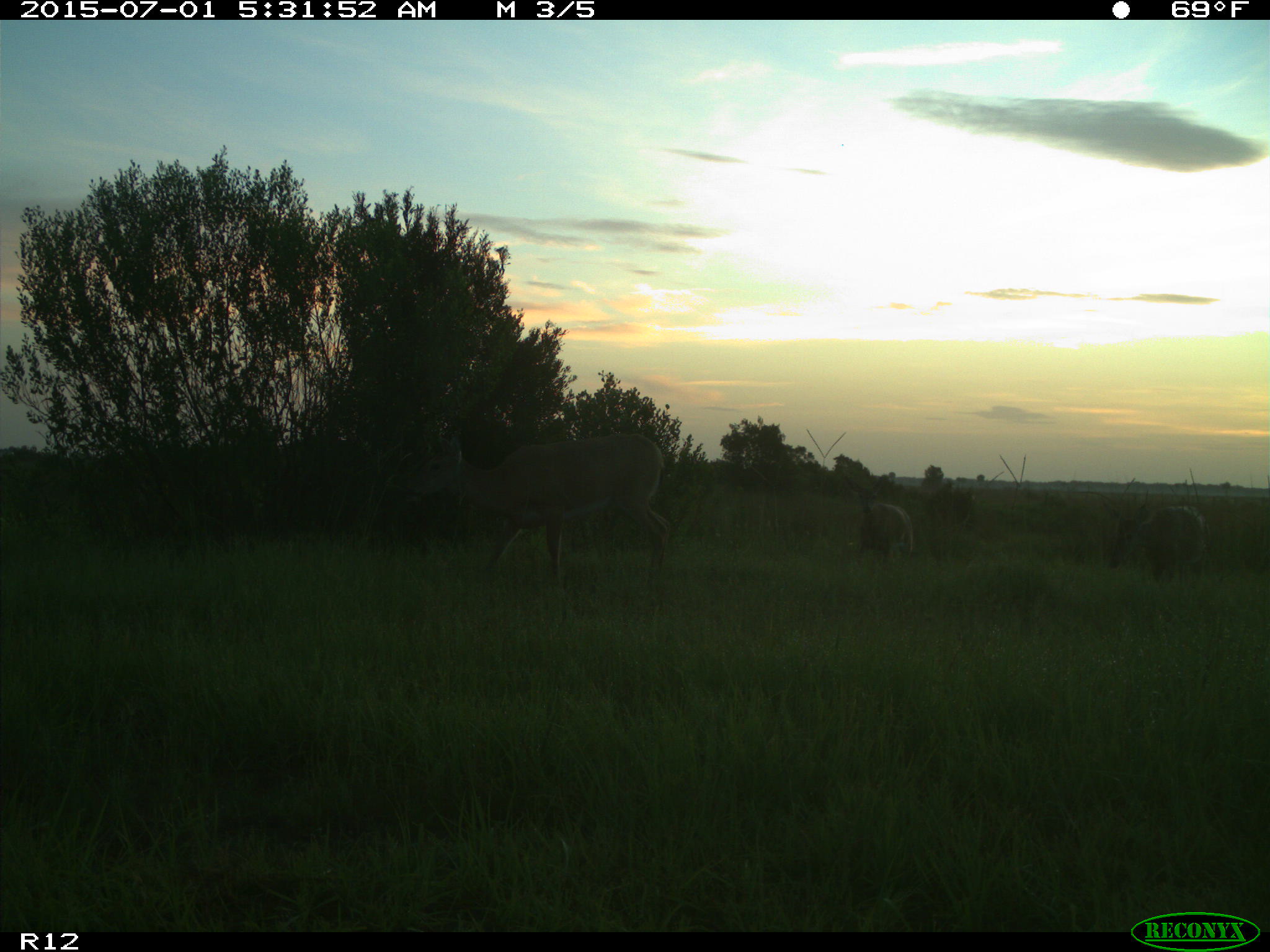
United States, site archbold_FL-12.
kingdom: Animalia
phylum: Chordata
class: Mammalia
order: Artiodactyla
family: Cervidae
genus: Odocoileus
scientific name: Odocoileus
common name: deer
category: unidentified deer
Unidentified deer (deer) (Odocoileus).